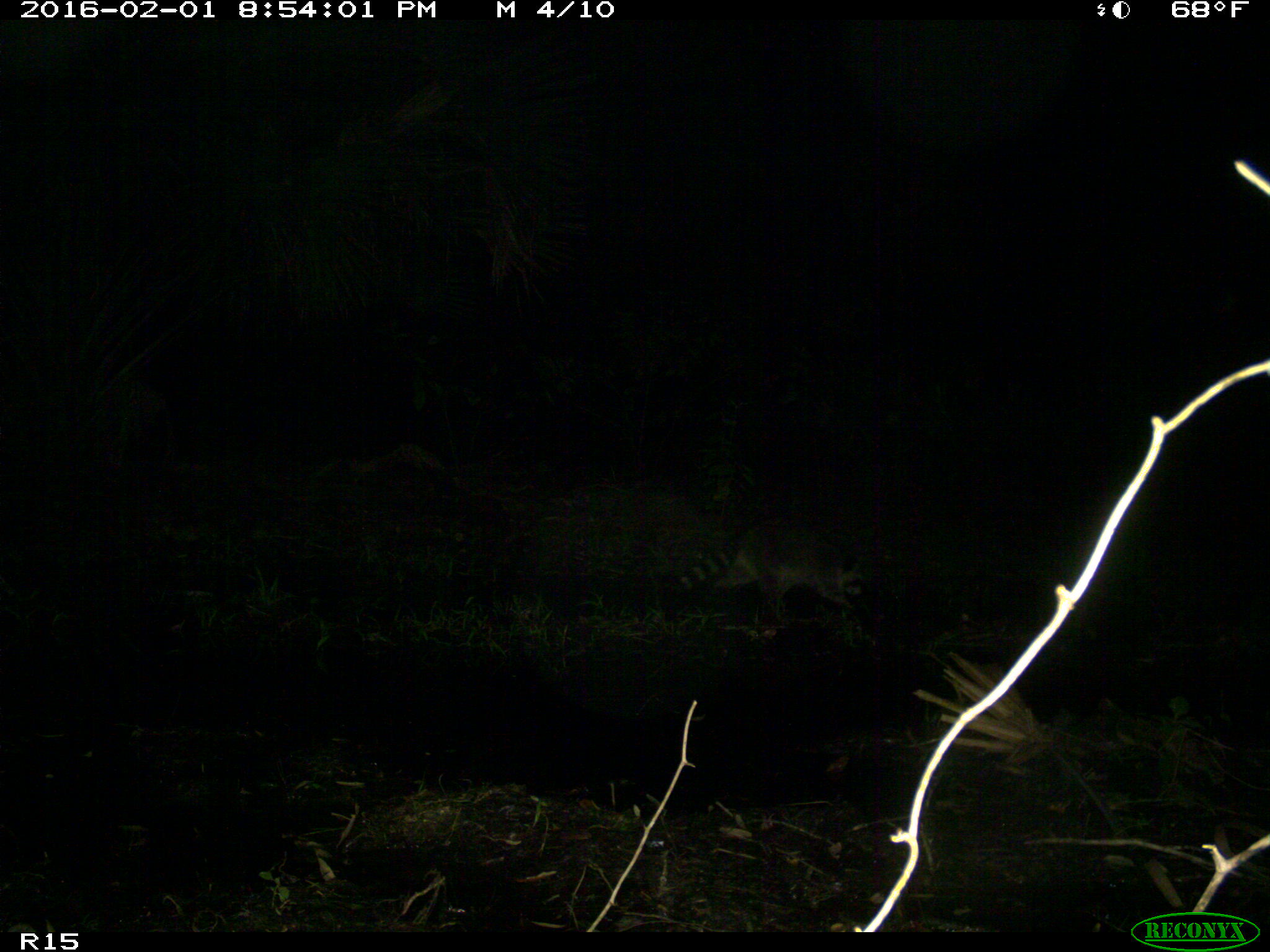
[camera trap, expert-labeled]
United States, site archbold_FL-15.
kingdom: Animalia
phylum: Chordata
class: Mammalia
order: Carnivora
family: Procyonidae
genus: Procyon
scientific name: Procyon lotor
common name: common raccoon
Procyon lotor (common raccoon).